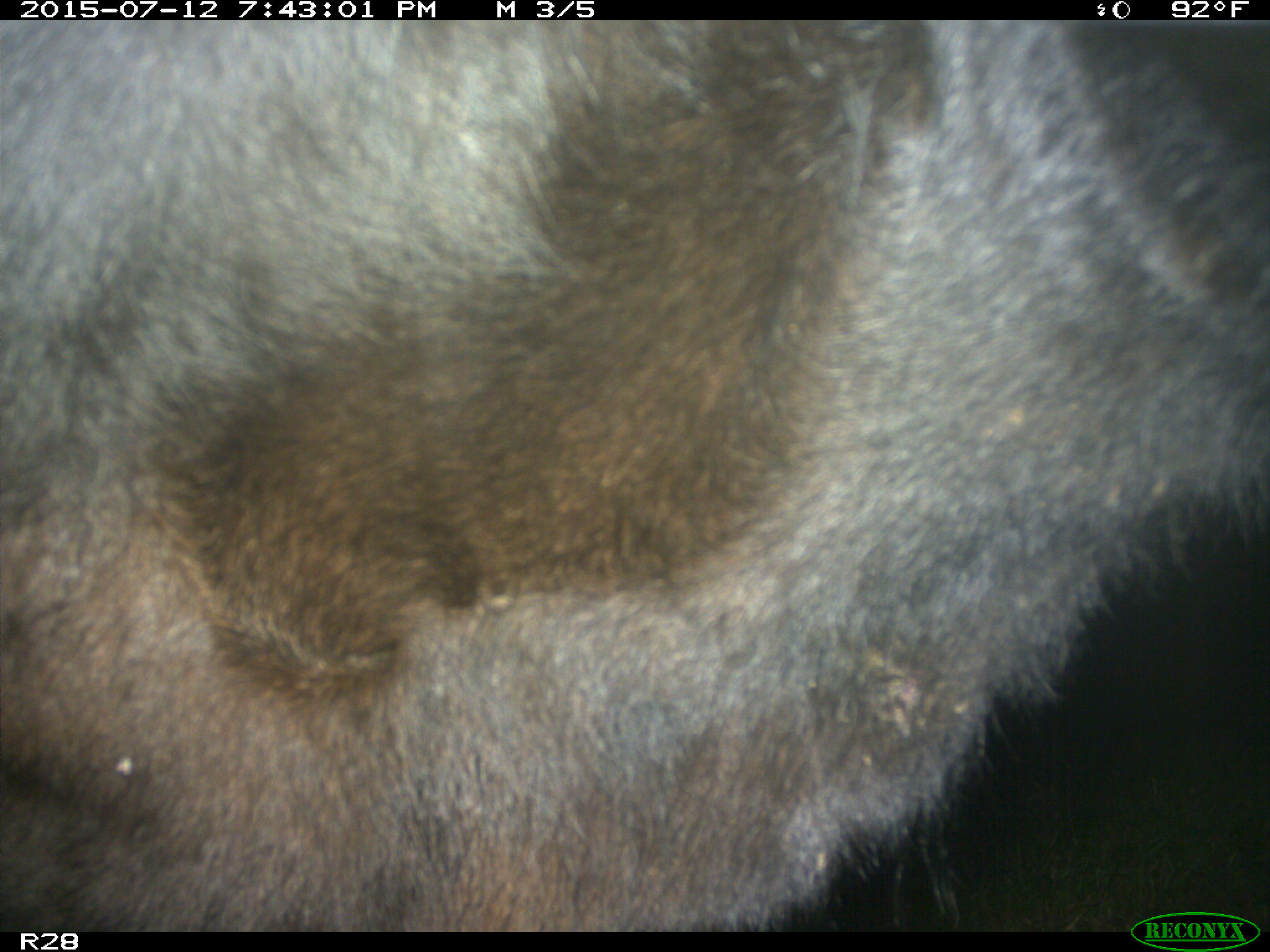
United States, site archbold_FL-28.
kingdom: Animalia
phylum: Chordata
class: Mammalia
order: Artiodactyla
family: Bovidae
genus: Bos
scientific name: Bos taurus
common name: domestic cow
Bos taurus (domestic cow).